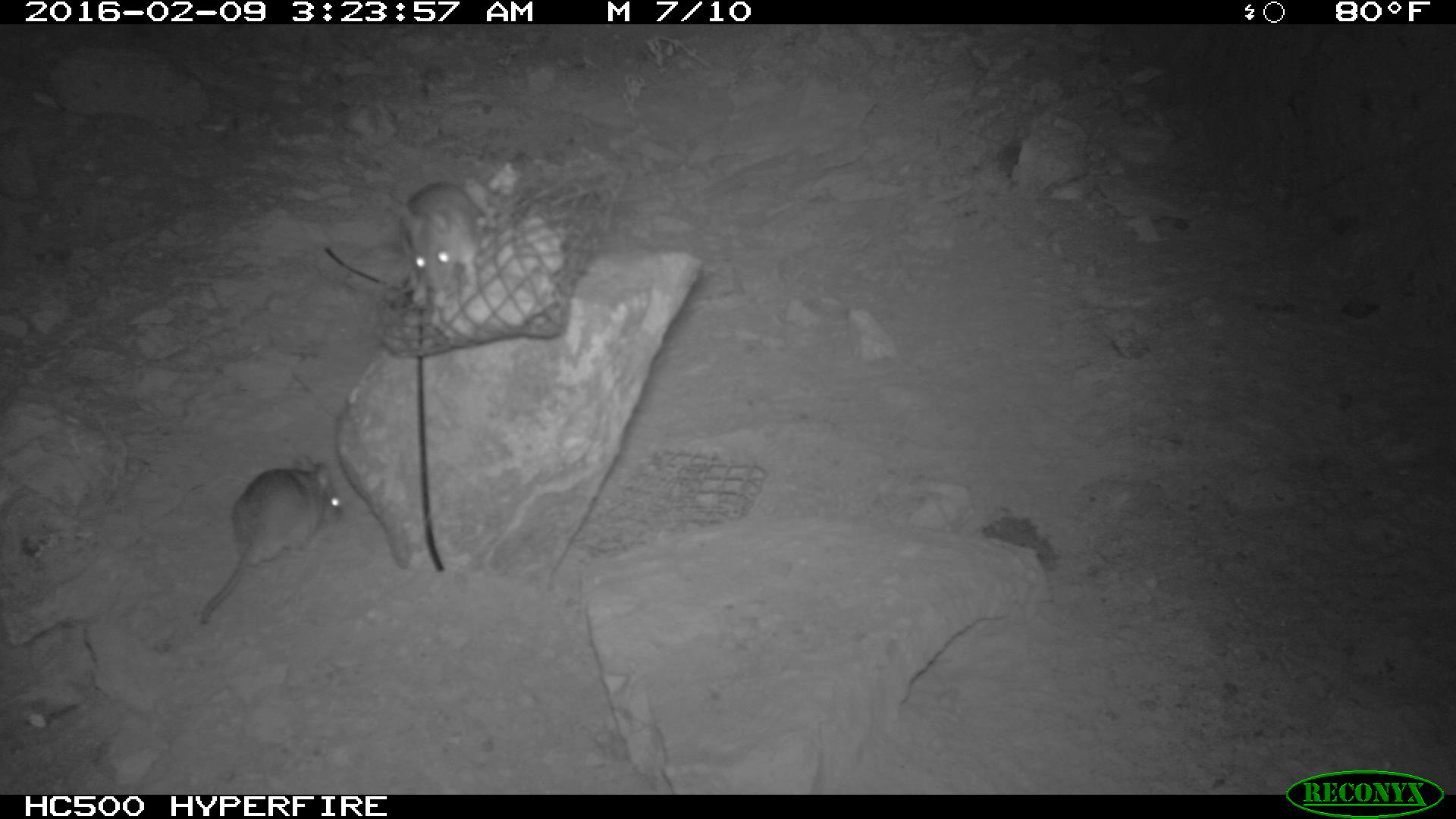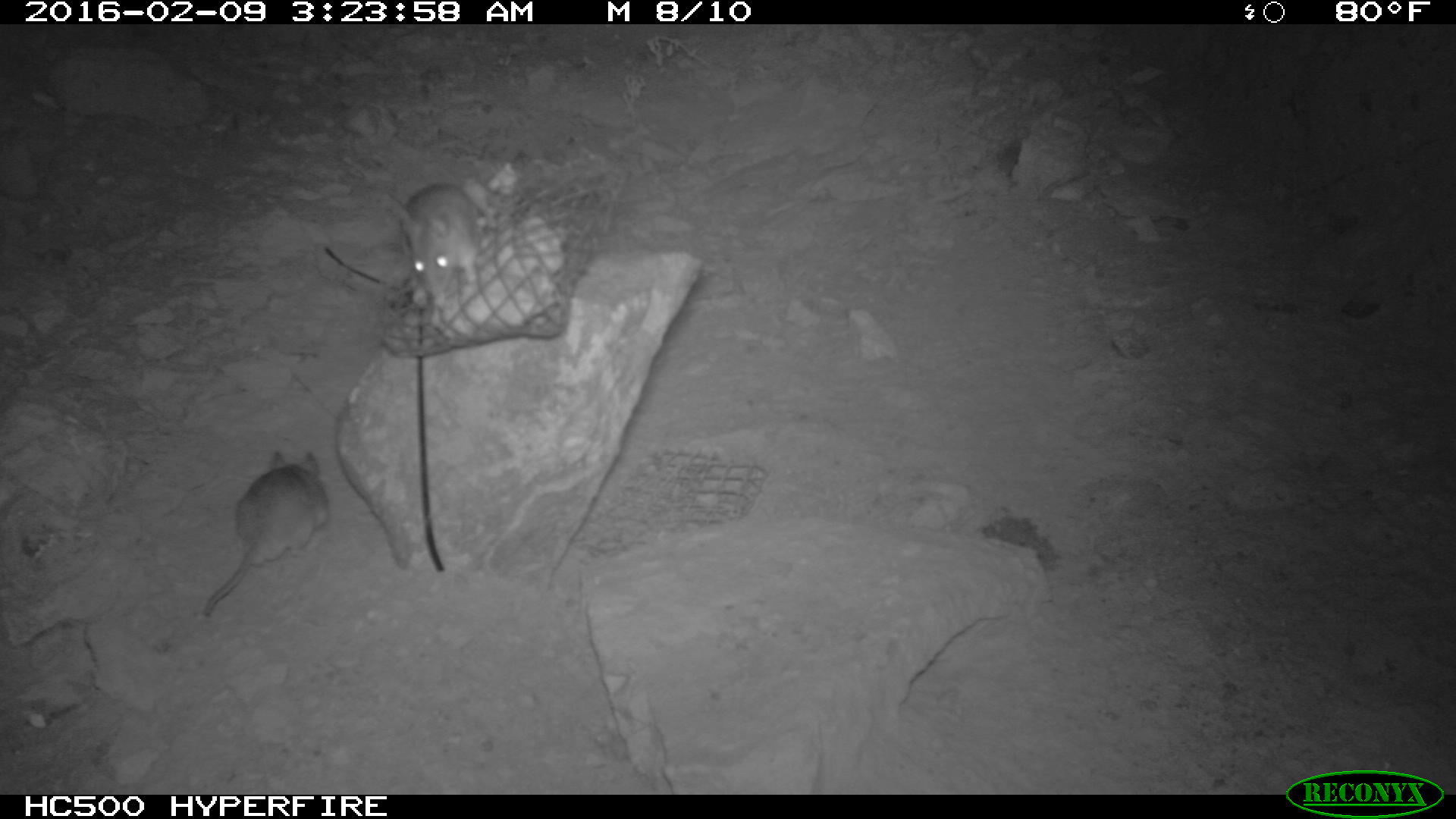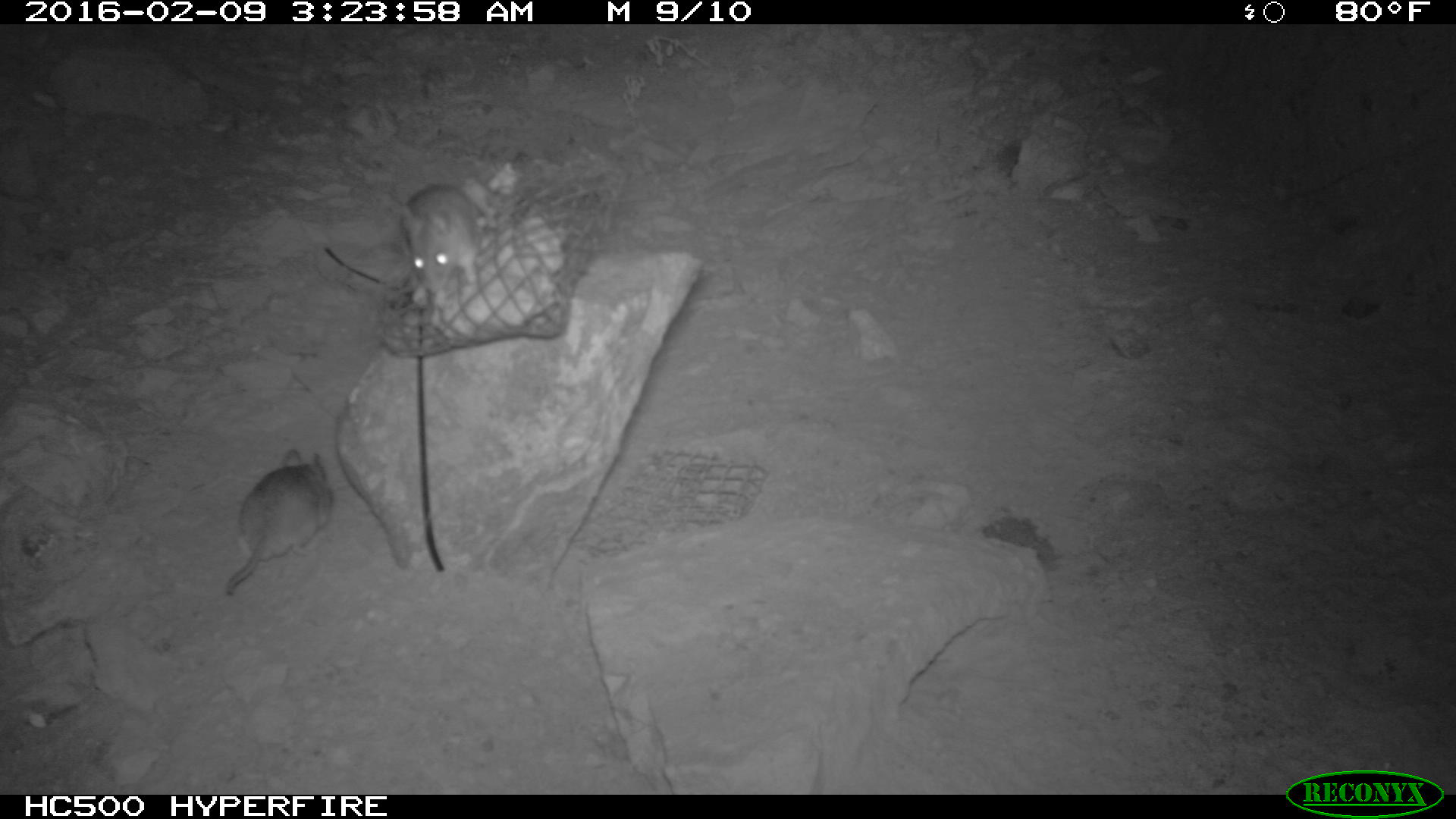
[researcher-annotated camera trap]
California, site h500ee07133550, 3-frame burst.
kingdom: Animalia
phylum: Chordata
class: Mammalia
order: Rodentia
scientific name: Rodentia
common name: rodent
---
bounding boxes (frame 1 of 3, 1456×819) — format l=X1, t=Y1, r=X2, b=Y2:
rodent: l=200, t=451, r=343, b=623; l=398, t=180, r=479, b=306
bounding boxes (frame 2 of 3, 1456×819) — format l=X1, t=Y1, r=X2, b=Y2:
rodent: l=200, t=450, r=333, b=612; l=367, t=180, r=487, b=291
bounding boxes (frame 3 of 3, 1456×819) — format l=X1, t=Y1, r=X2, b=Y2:
rodent: l=213, t=445, r=338, b=599; l=394, t=180, r=479, b=300